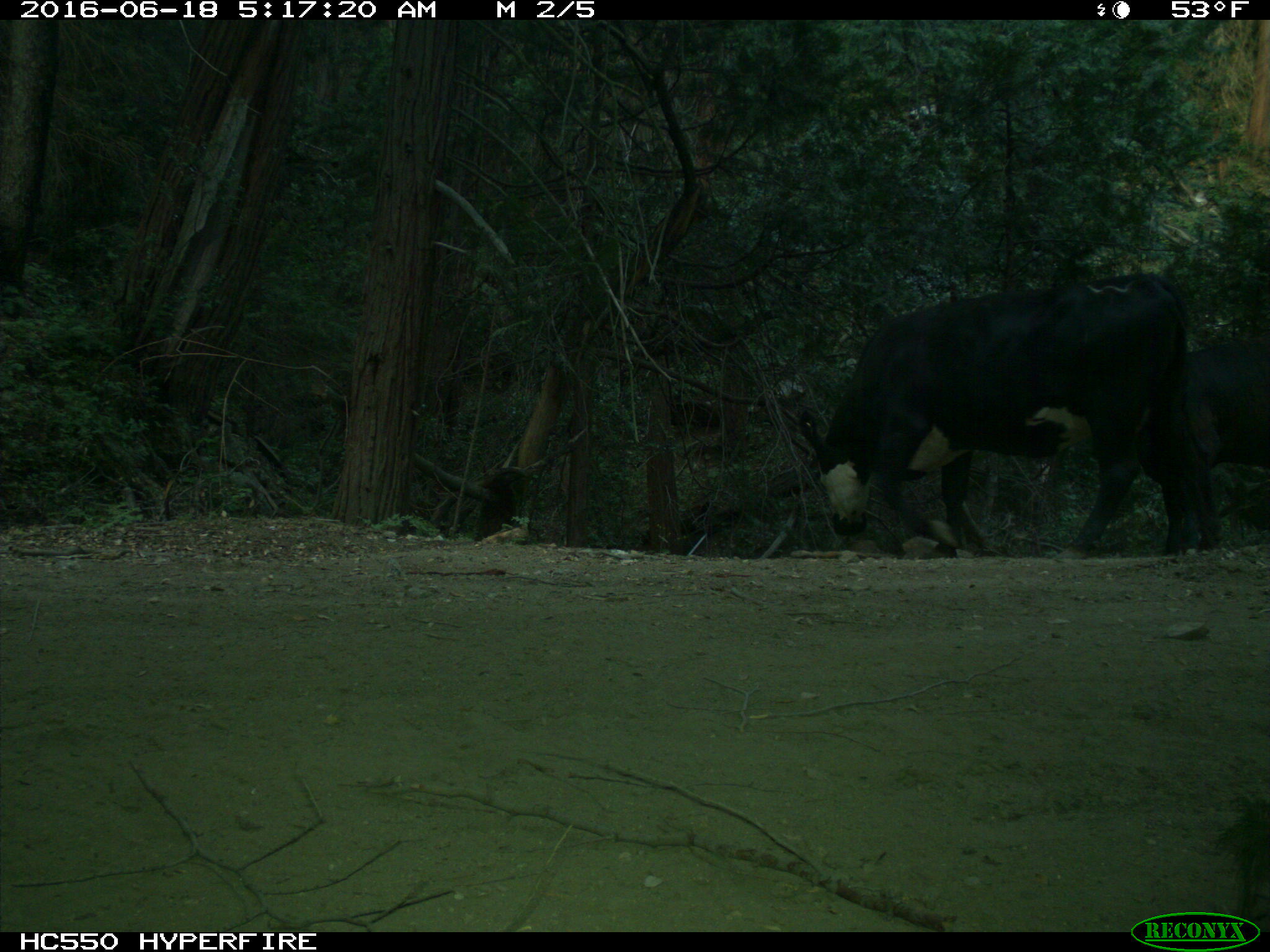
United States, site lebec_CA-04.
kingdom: Animalia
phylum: Chordata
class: Mammalia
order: Artiodactyla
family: Bovidae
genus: Bos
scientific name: Bos taurus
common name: domestic cow